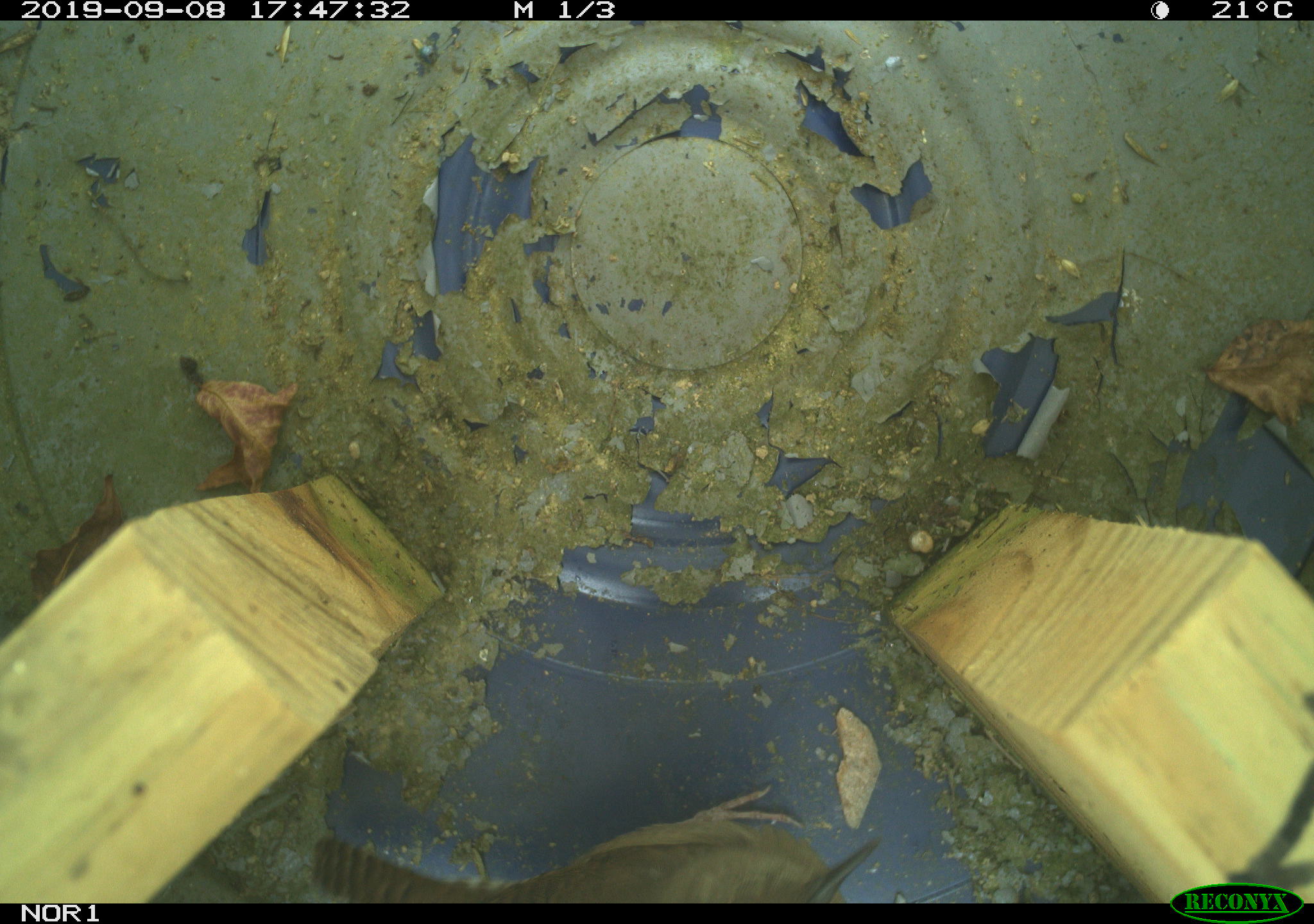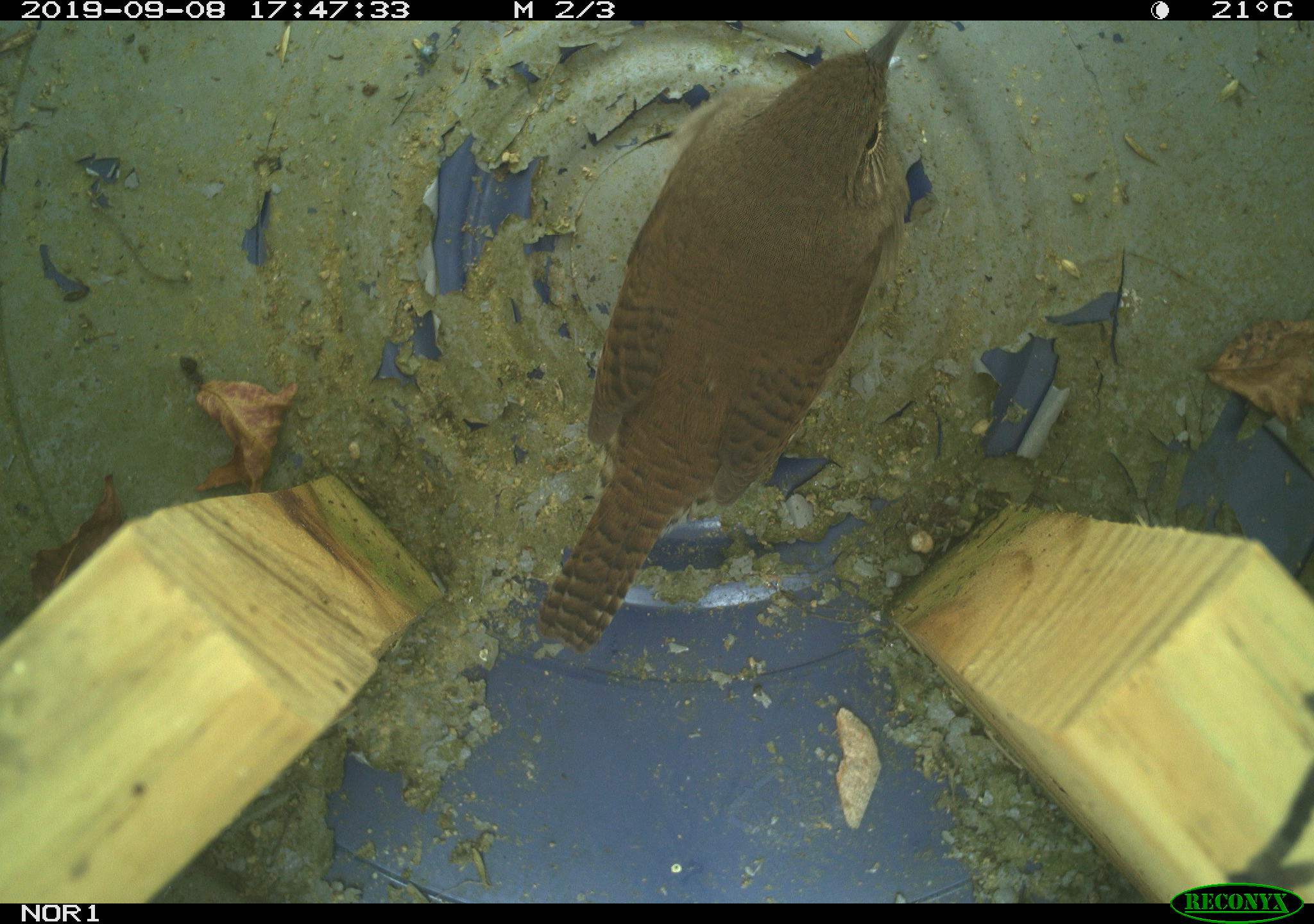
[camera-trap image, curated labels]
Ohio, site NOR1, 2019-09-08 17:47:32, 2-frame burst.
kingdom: Animalia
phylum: Chordata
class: Aves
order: Passeriformes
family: Troglodytidae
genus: Troglodytes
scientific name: Troglodytes aedon aedon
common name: northern house wren